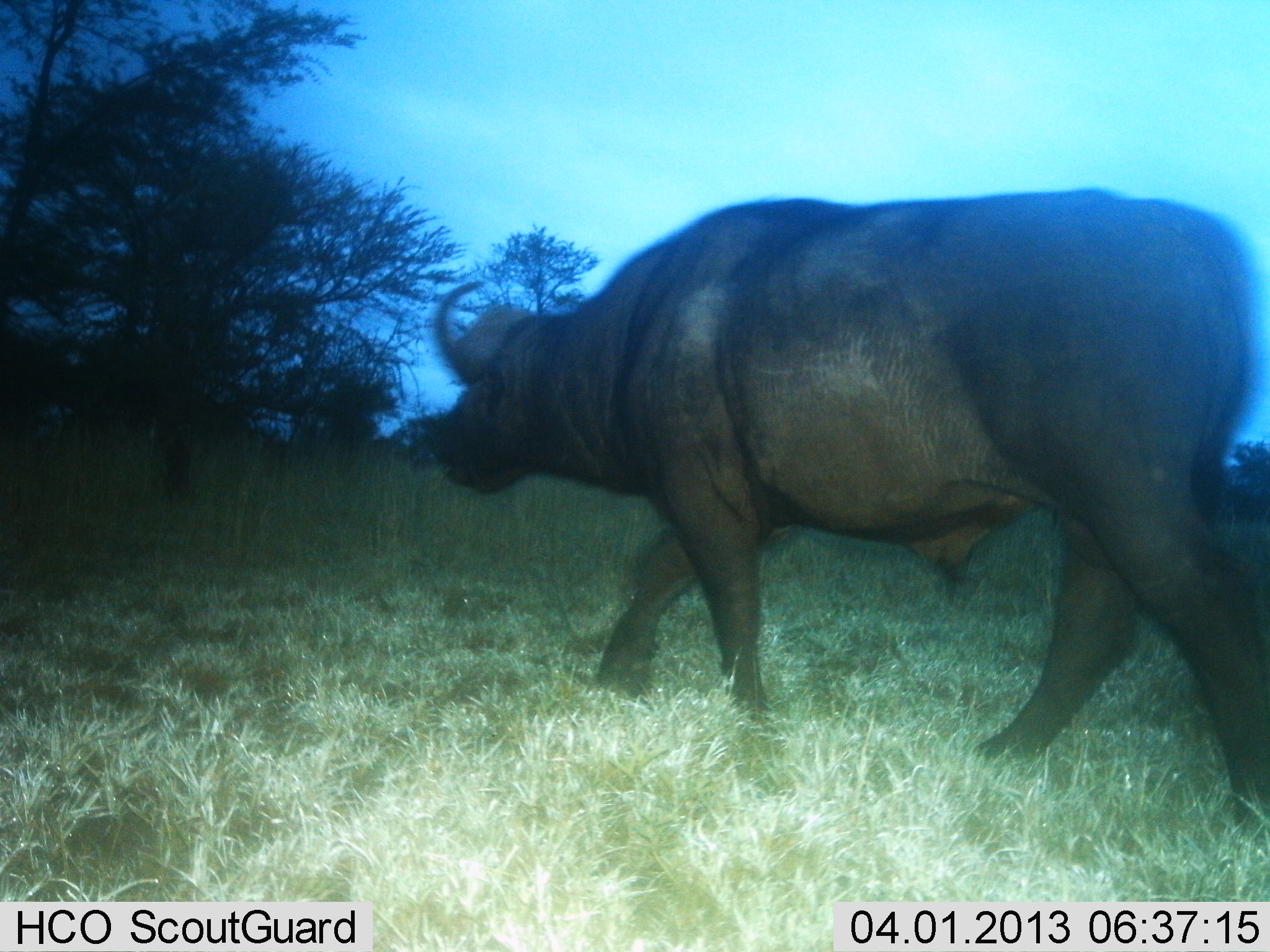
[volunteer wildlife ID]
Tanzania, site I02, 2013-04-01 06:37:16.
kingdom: Animalia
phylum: Chordata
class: Mammalia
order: Artiodactyla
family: Bovidae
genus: Syncerus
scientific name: Syncerus caffer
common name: cape buffalo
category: buffalo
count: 1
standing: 7%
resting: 0%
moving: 97%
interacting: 0%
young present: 0%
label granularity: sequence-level